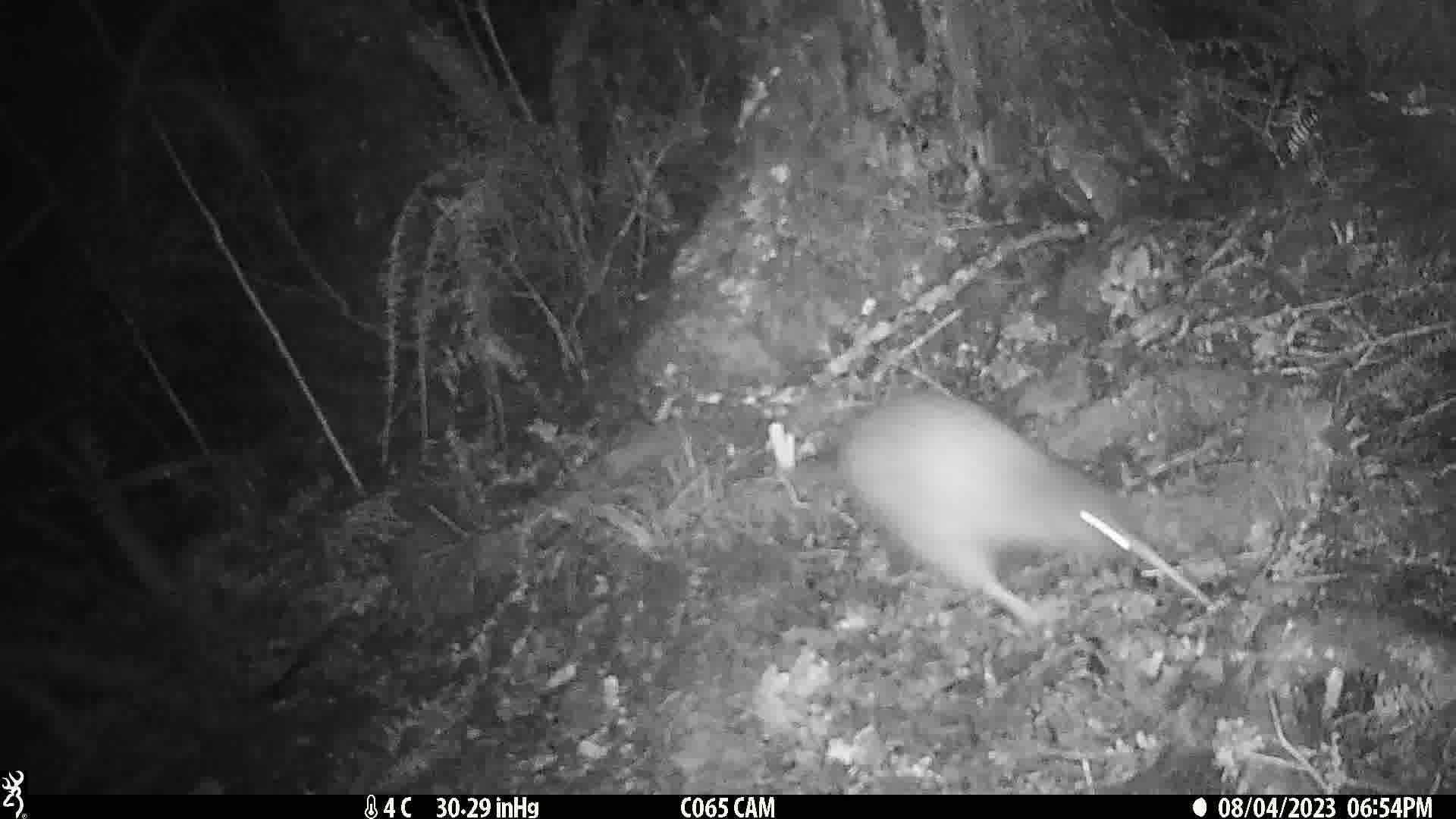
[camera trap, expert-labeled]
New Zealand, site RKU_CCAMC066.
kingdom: Animalia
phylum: Chordata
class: Aves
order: Apterygiformes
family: Apterygidae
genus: Apteryx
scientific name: Apteryx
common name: kiwi